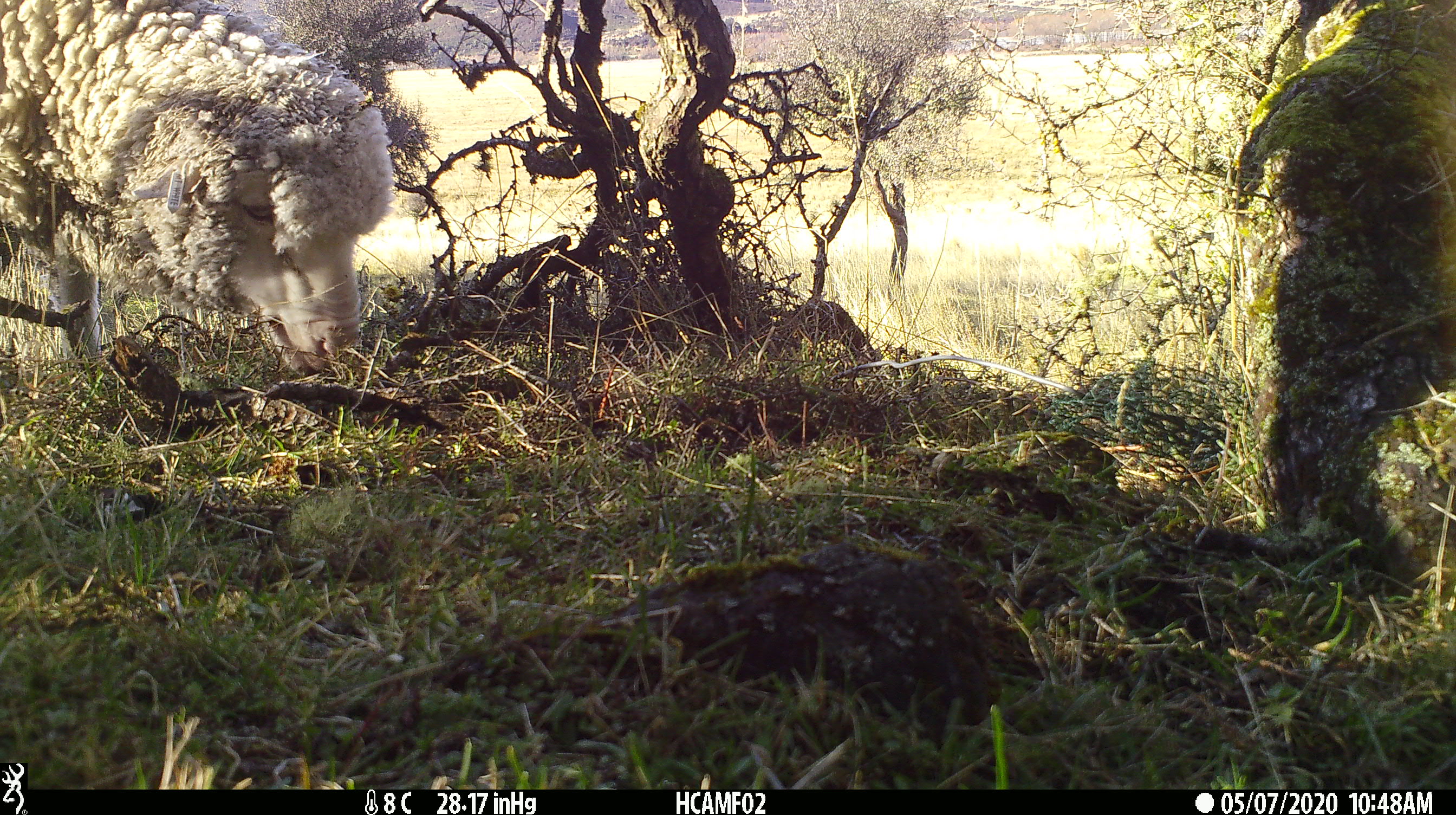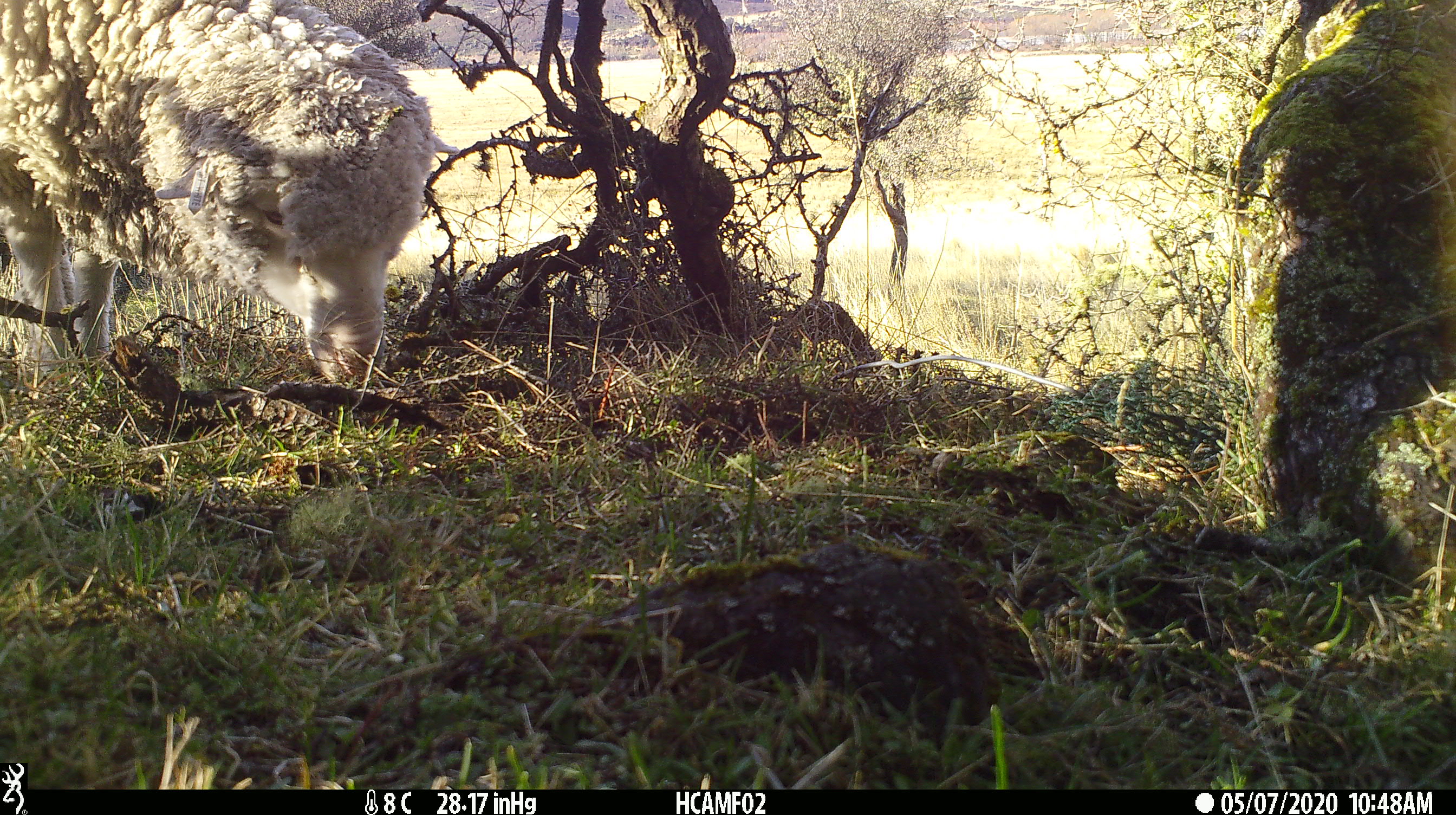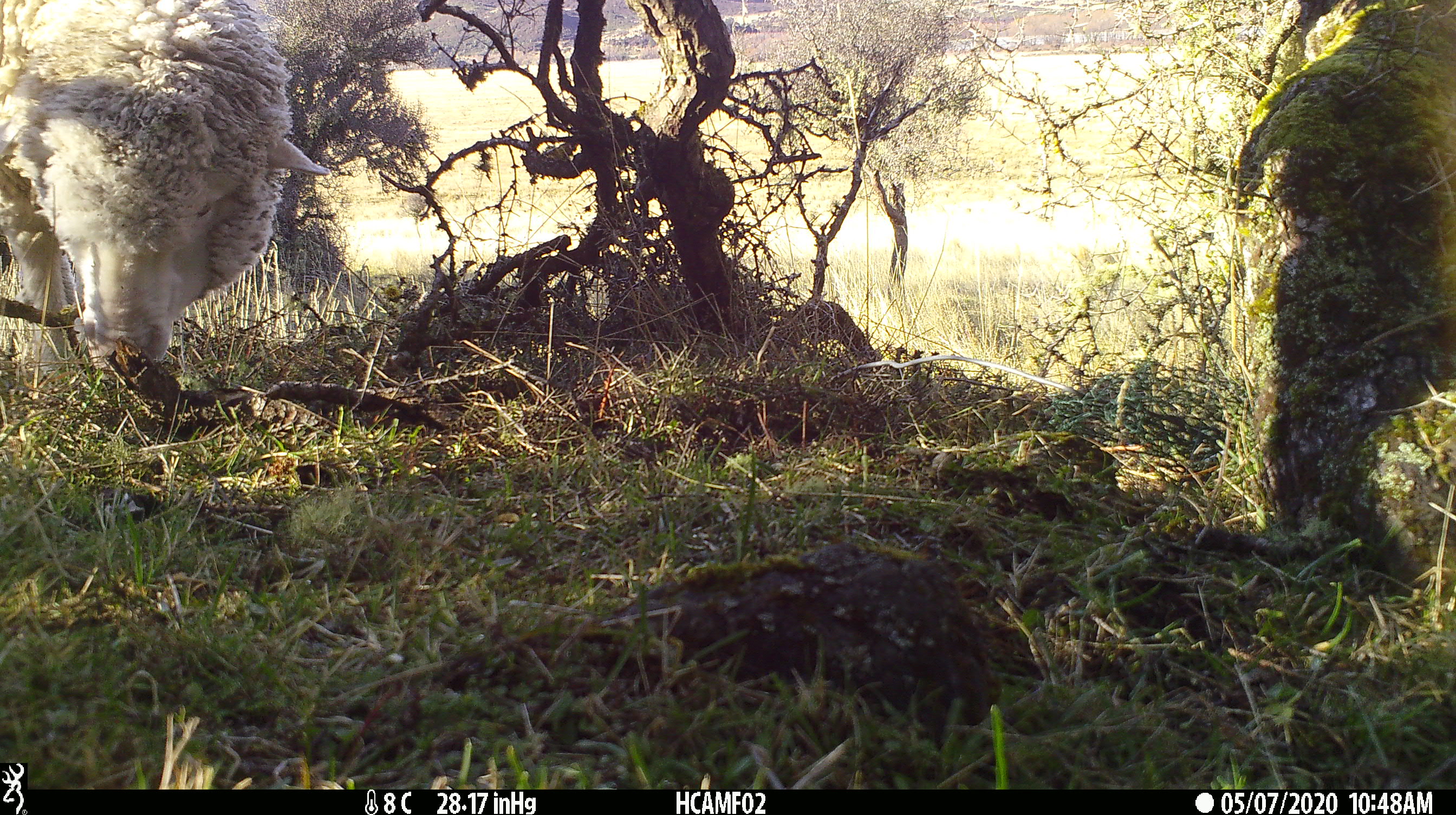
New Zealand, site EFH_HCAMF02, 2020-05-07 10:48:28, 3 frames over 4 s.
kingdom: Animalia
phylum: Chordata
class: Mammalia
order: Artiodactyla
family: Bovidae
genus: Ovis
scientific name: Ovis aries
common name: domestic sheep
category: sheep